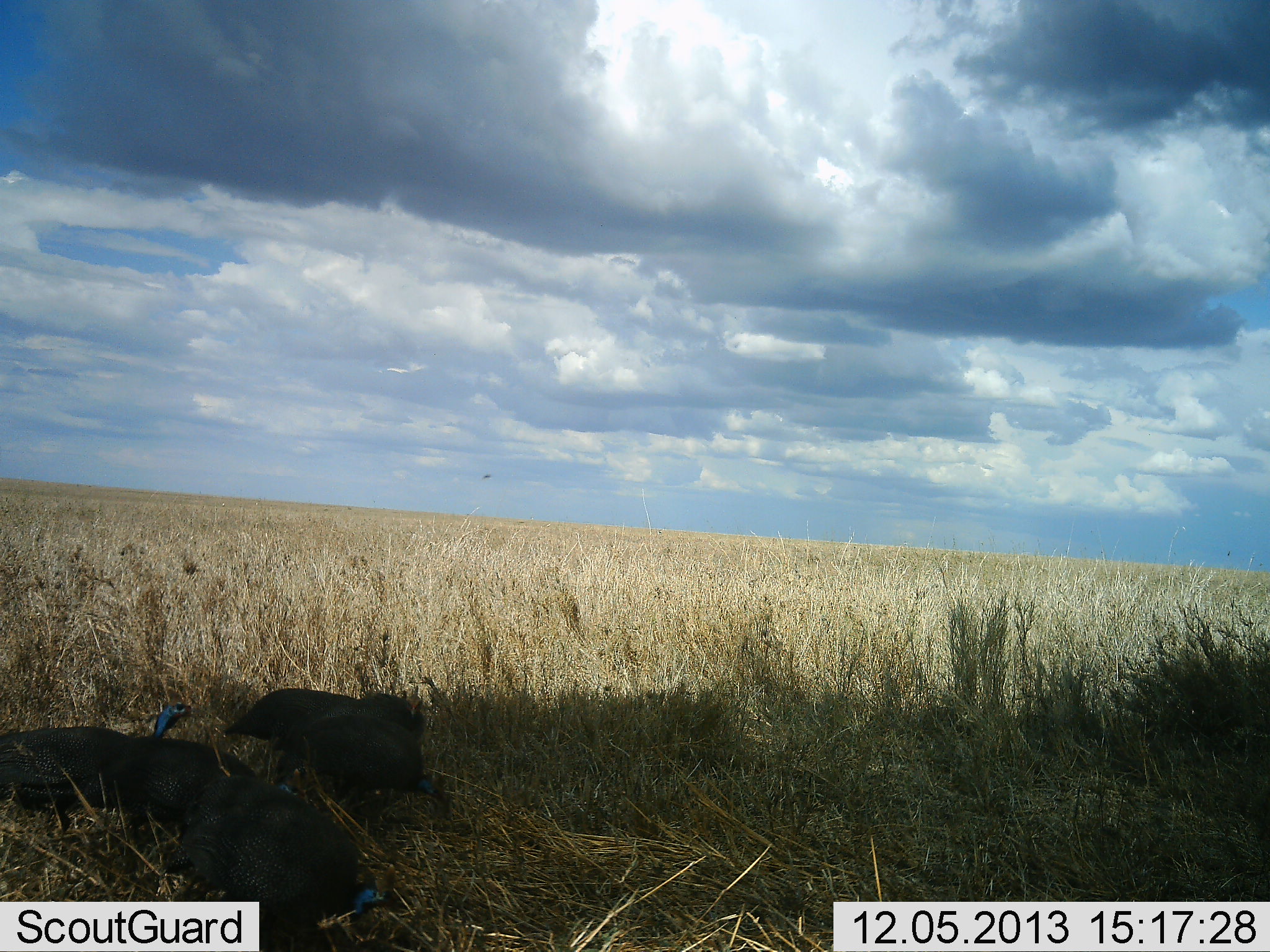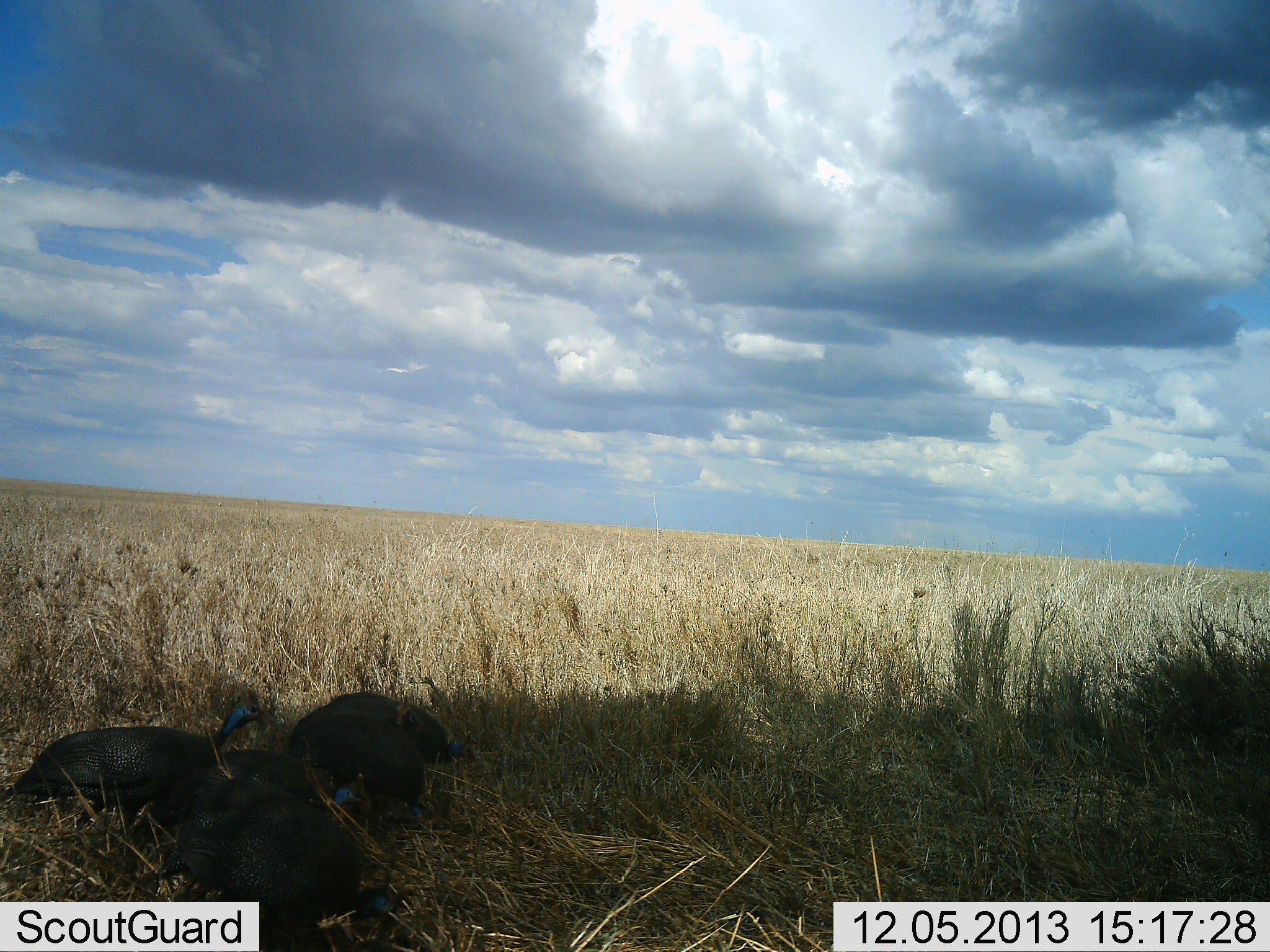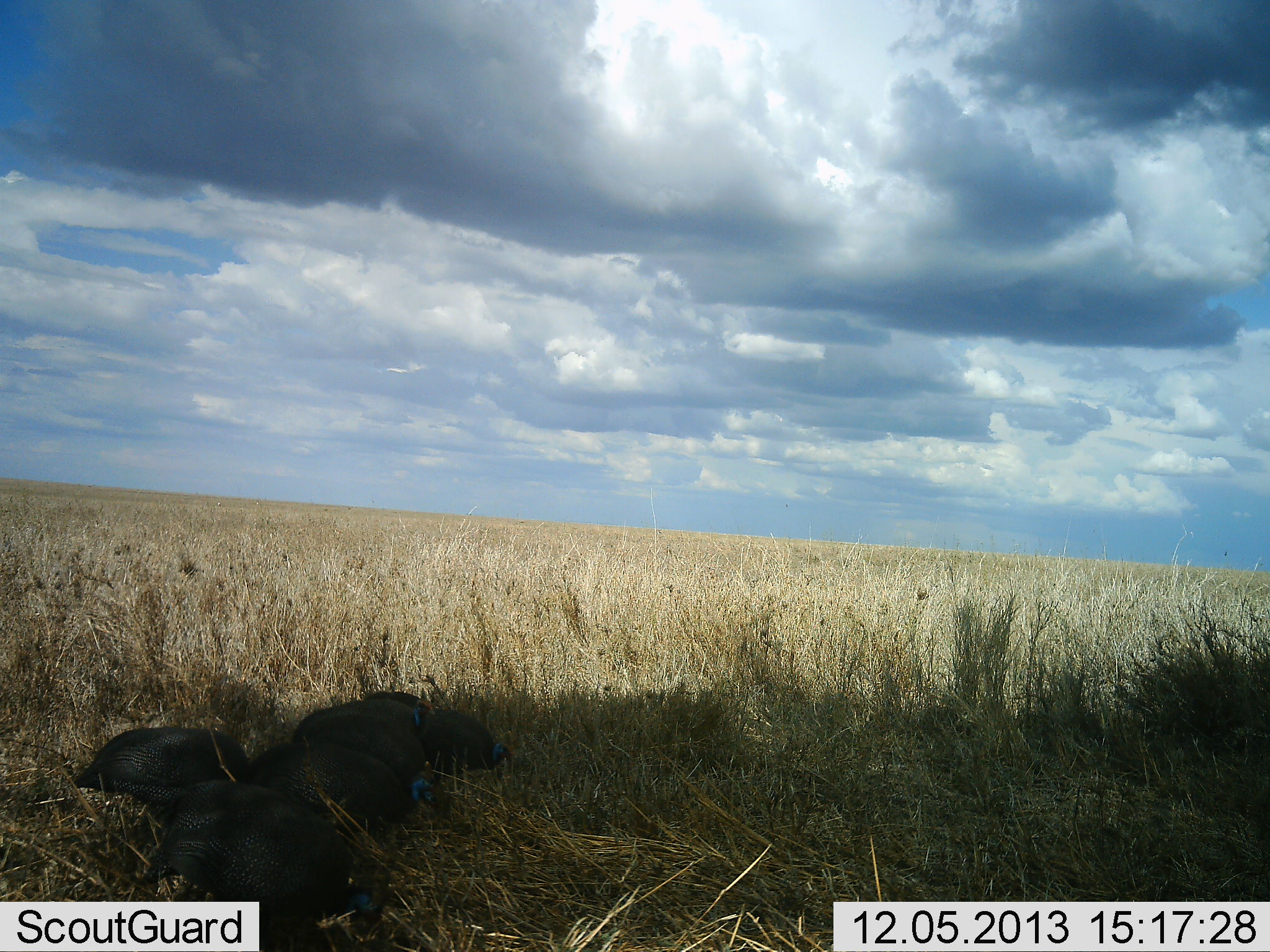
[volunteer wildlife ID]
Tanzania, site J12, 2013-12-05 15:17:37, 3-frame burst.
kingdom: Animalia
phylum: Chordata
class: Aves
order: Galliformes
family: Numididae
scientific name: Numididae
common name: guinea fowl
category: guineafowl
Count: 5.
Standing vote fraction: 0%.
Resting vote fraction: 10%.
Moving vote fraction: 60%.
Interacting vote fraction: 0%.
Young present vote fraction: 0%.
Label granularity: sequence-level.